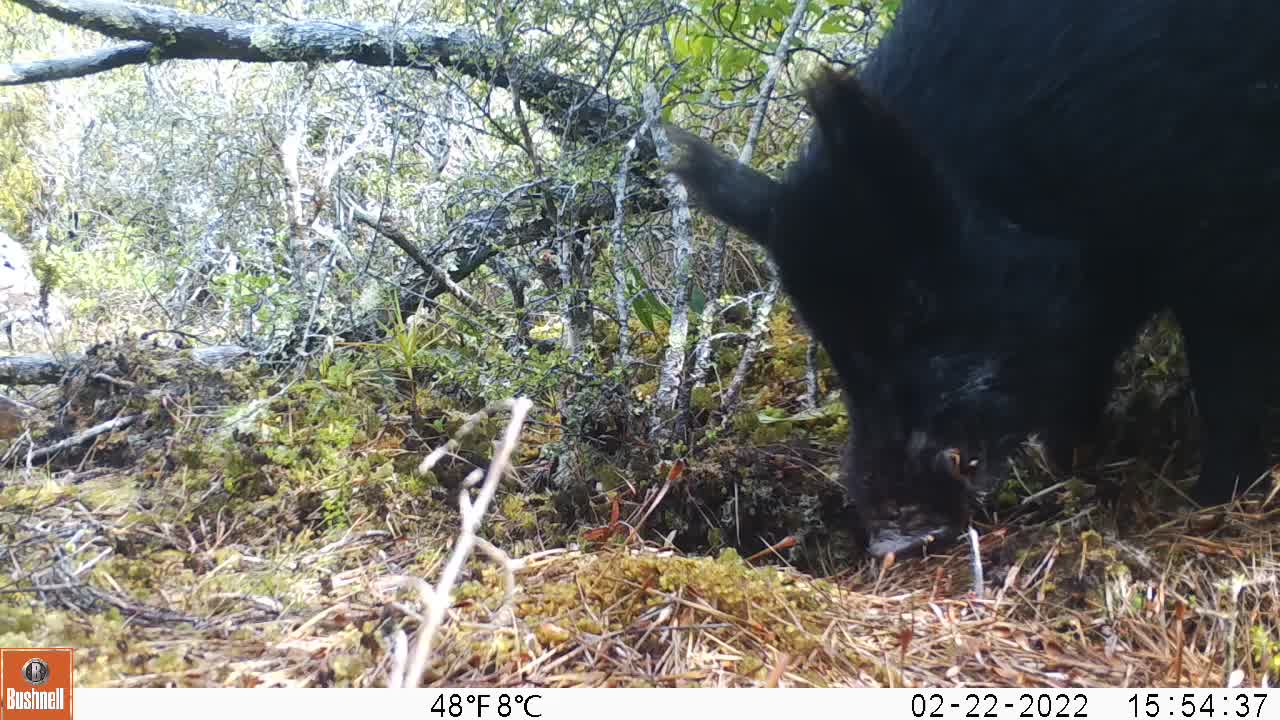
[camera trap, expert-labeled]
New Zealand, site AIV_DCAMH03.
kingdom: Animalia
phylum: Chordata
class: Mammalia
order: Artiodactyla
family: Suidae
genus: Sus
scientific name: Sus scrofa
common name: pig